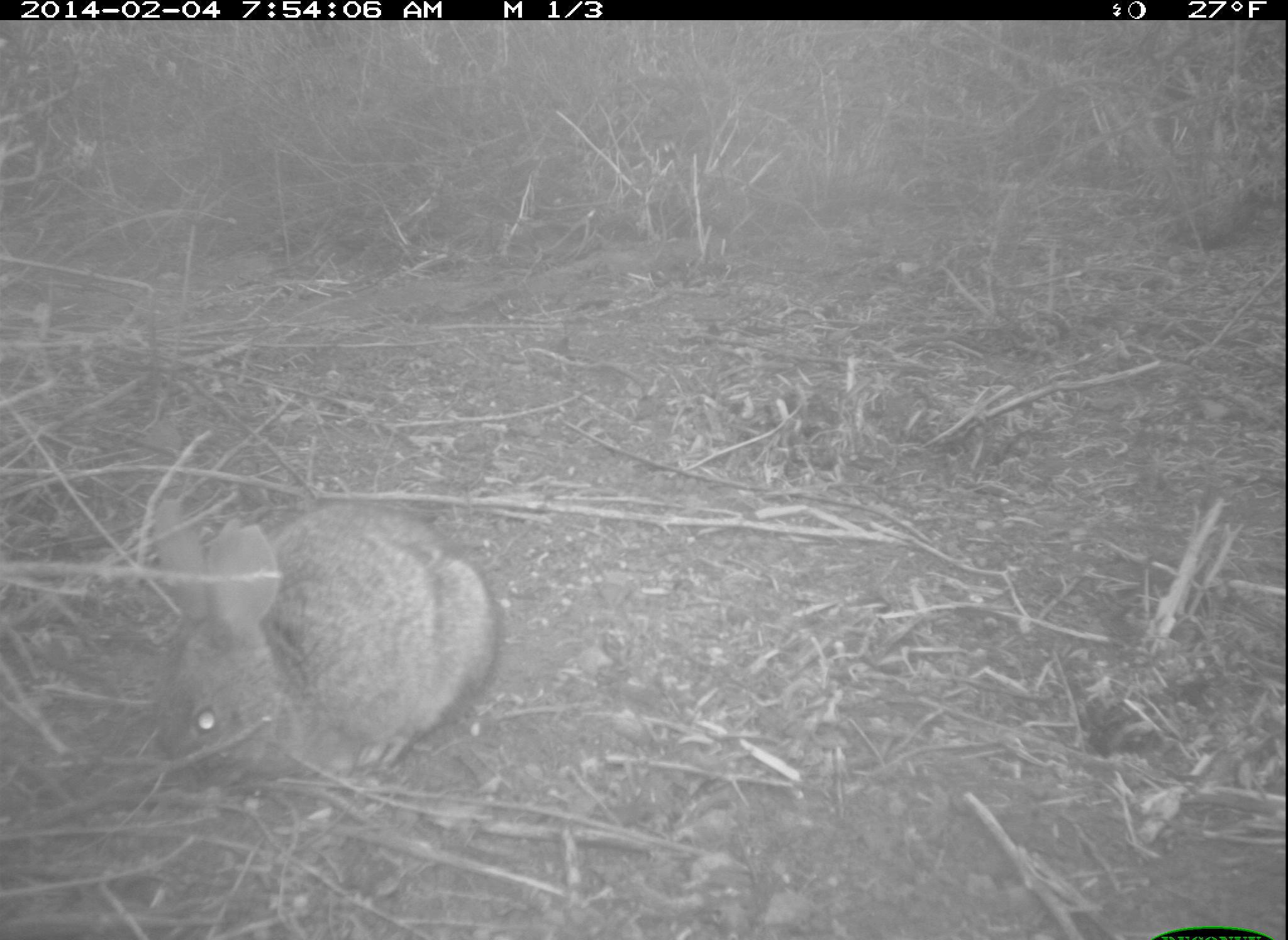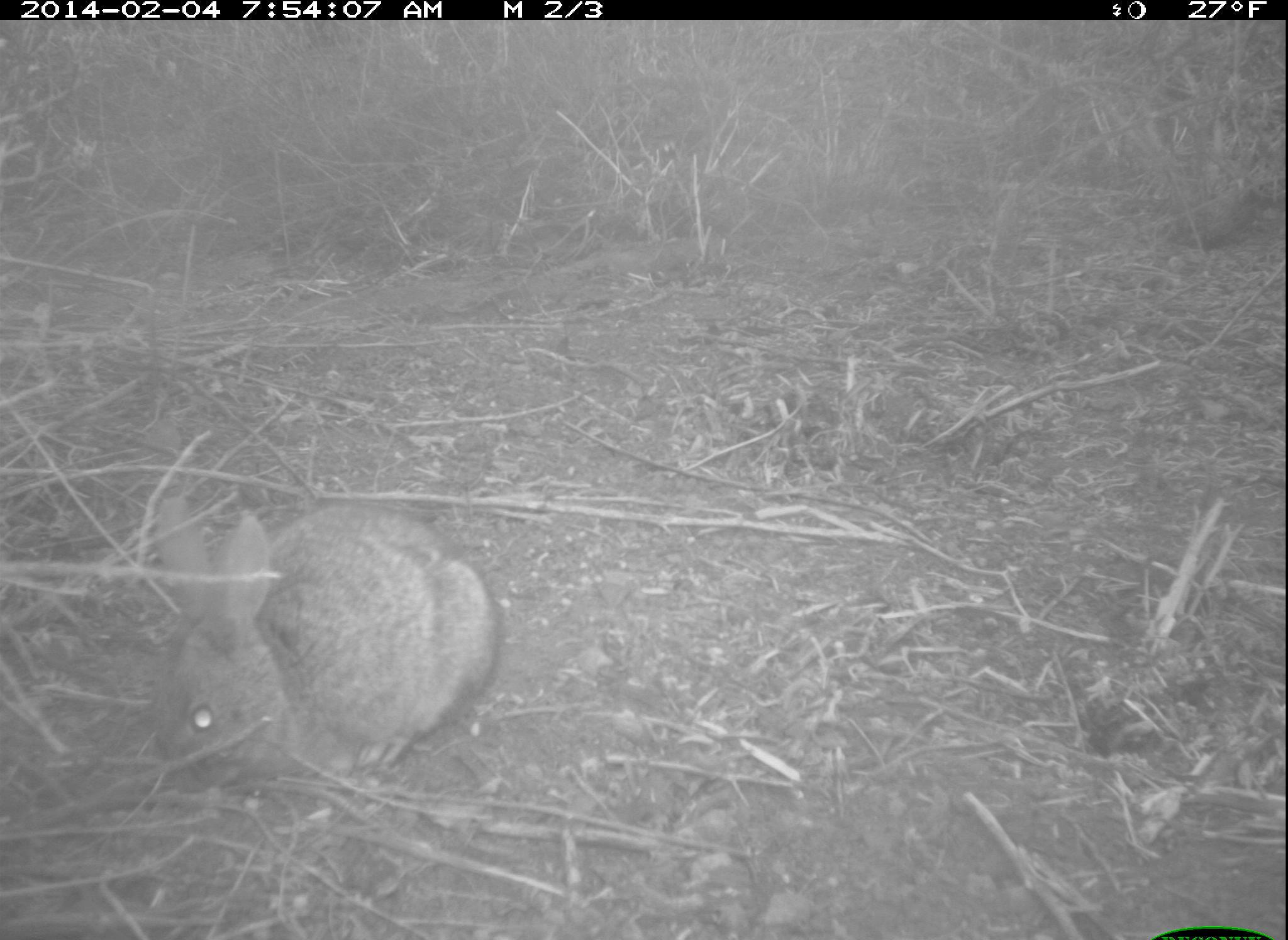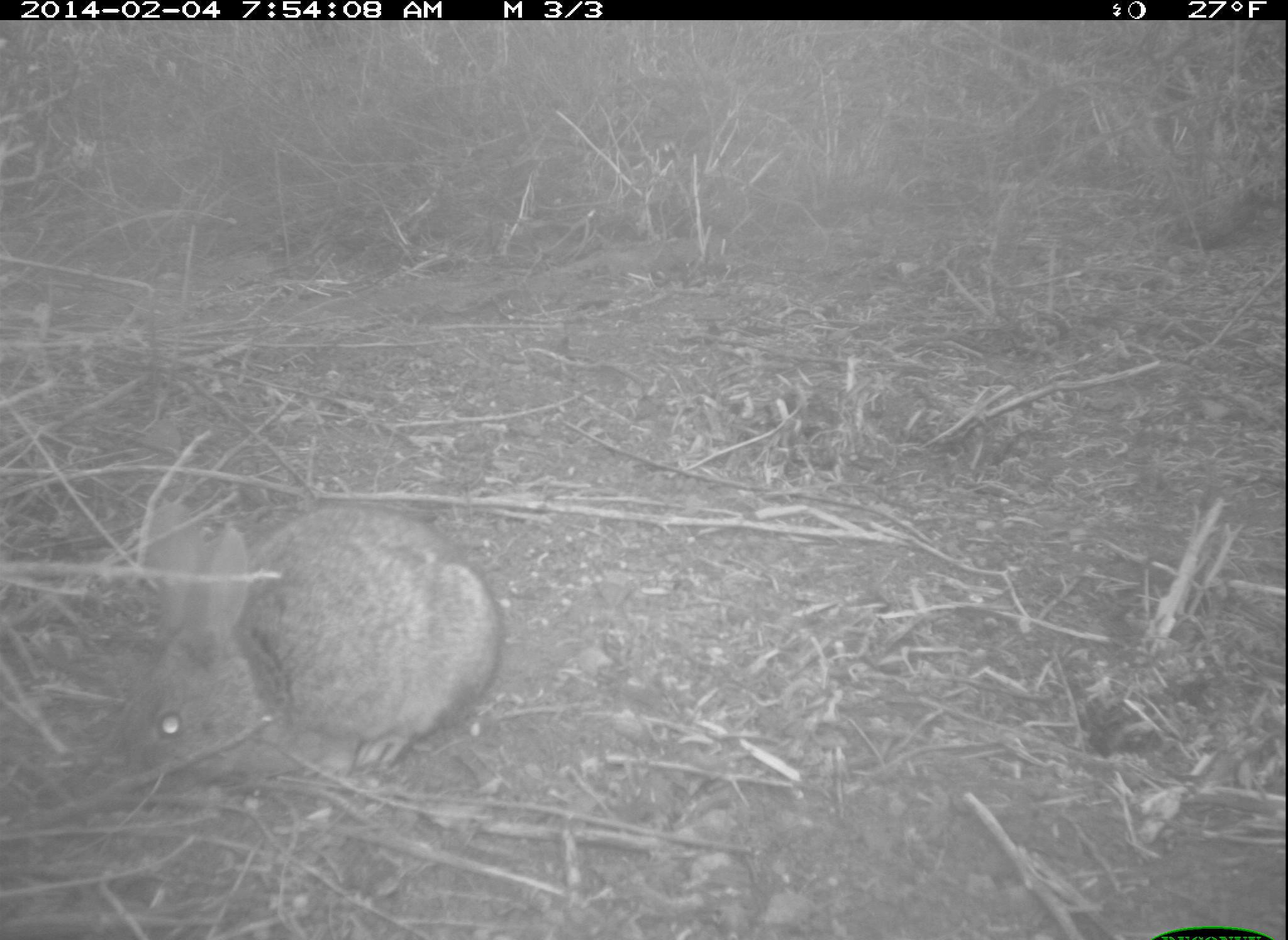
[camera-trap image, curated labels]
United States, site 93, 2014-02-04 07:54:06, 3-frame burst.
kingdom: Animalia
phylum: Chordata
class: Mammalia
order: Lagomorpha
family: Leporidae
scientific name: Leporidae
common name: rabbits and hares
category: rabbit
Rabbit (rabbits and hares) (Leporidae).